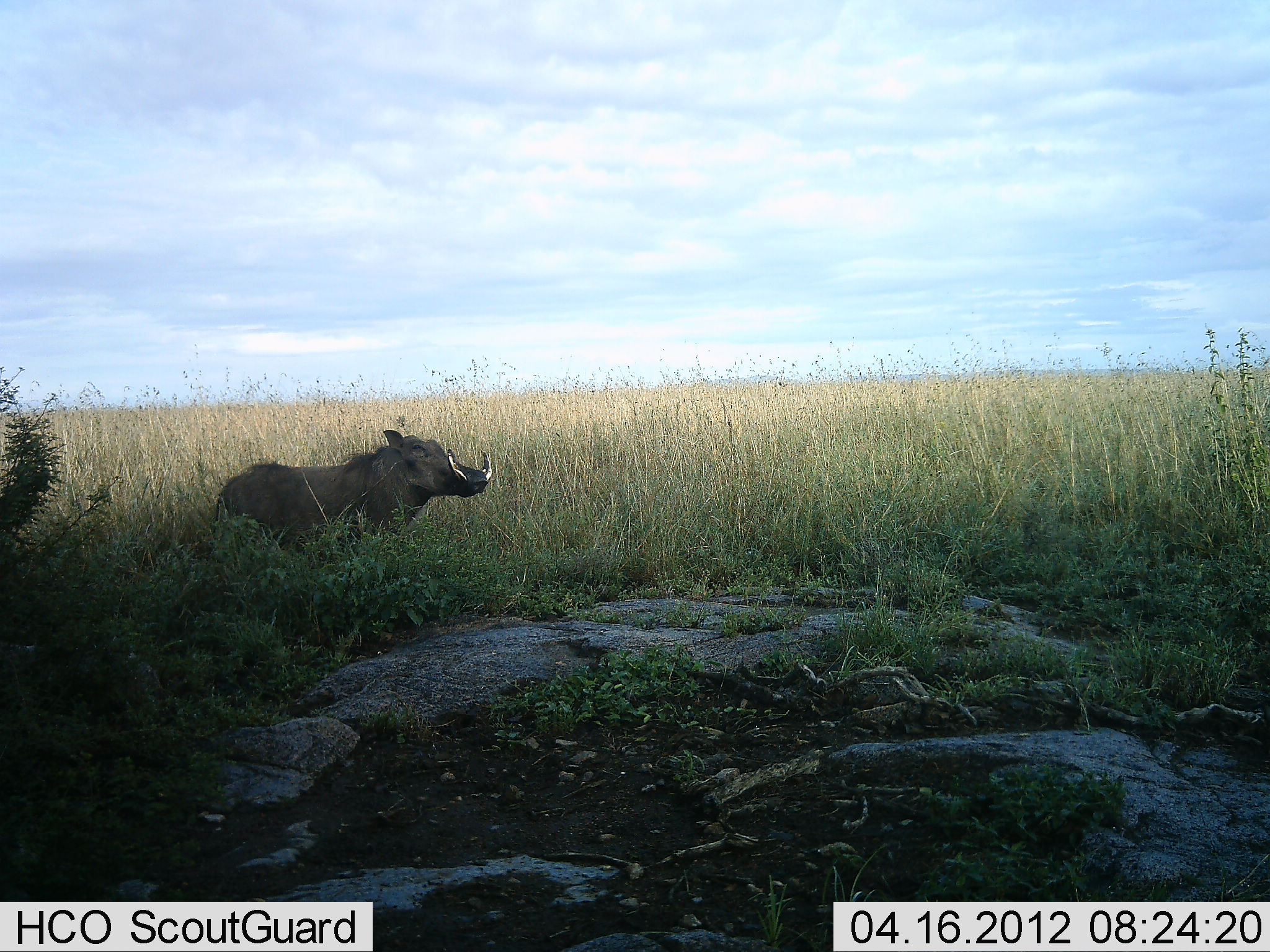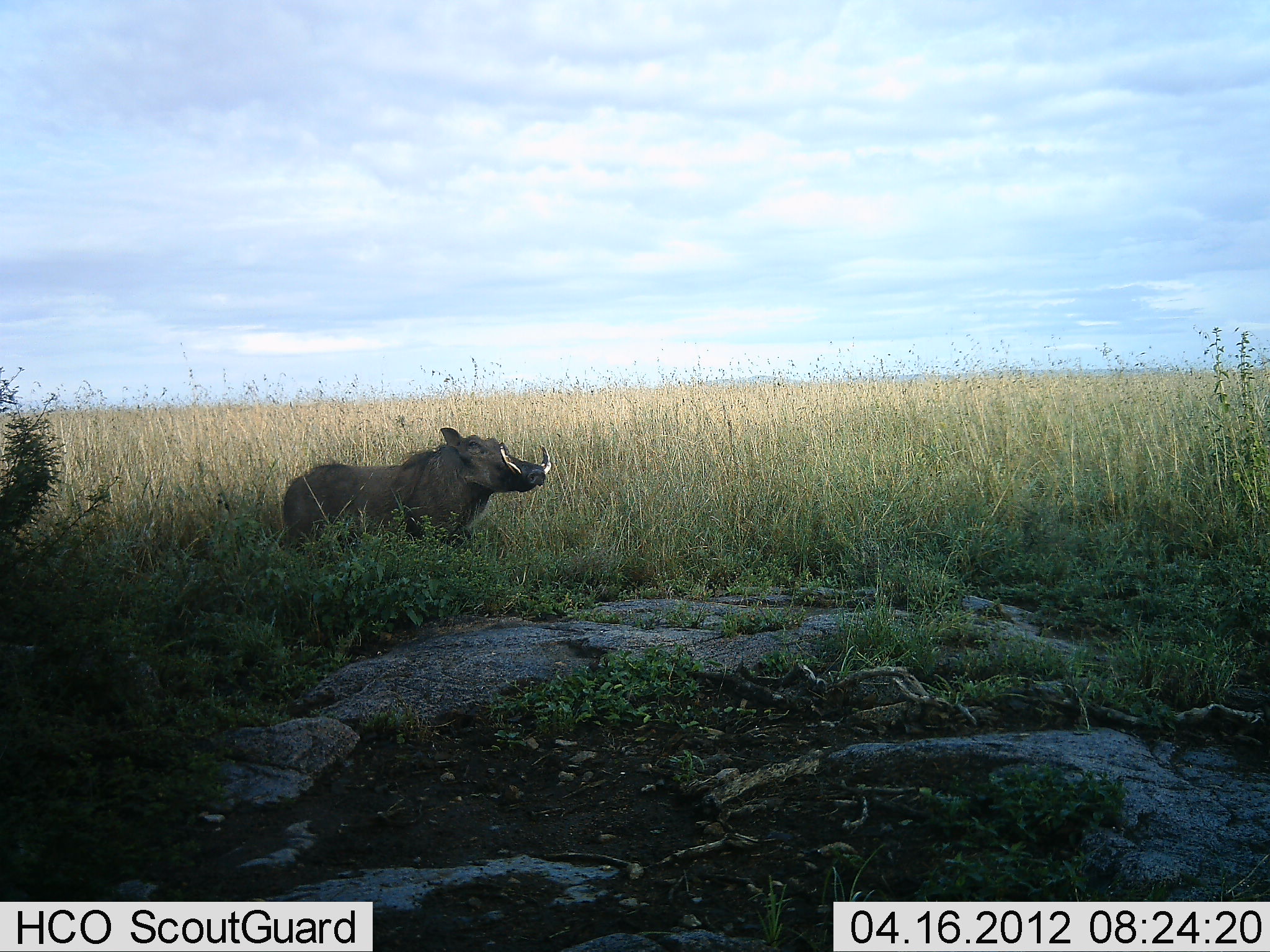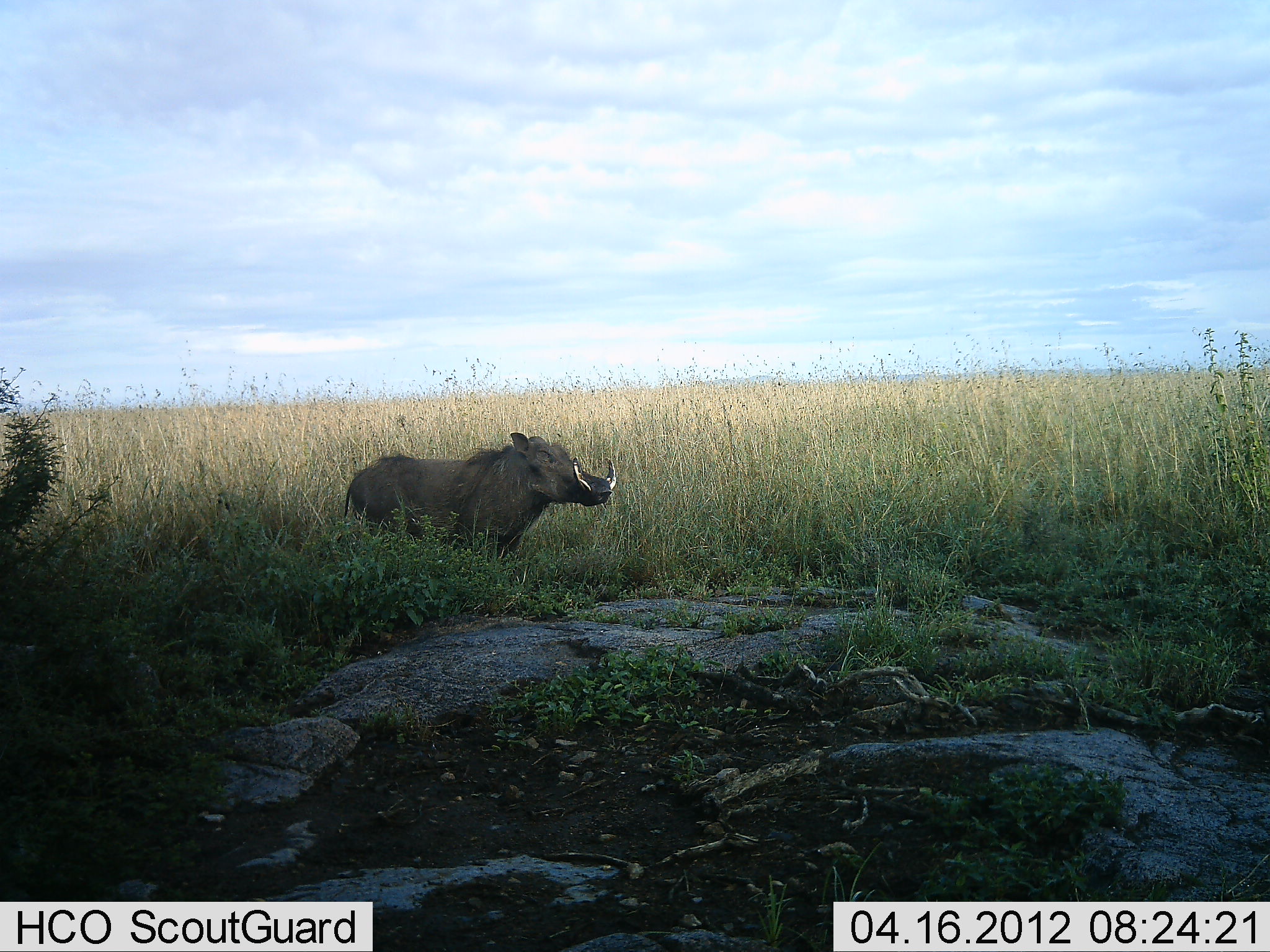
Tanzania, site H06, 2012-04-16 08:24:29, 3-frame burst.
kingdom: Animalia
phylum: Chordata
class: Mammalia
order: Artiodactyla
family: Suidae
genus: Phacochoerus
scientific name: Phacochoerus africanus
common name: warthog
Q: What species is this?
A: Warthog (Phacochoerus africanus).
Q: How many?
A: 1.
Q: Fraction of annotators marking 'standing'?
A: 4%.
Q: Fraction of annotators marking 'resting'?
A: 0%.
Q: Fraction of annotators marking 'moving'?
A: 96%.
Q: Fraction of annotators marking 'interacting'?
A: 0%.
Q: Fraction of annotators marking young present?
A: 0%.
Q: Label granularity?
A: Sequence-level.